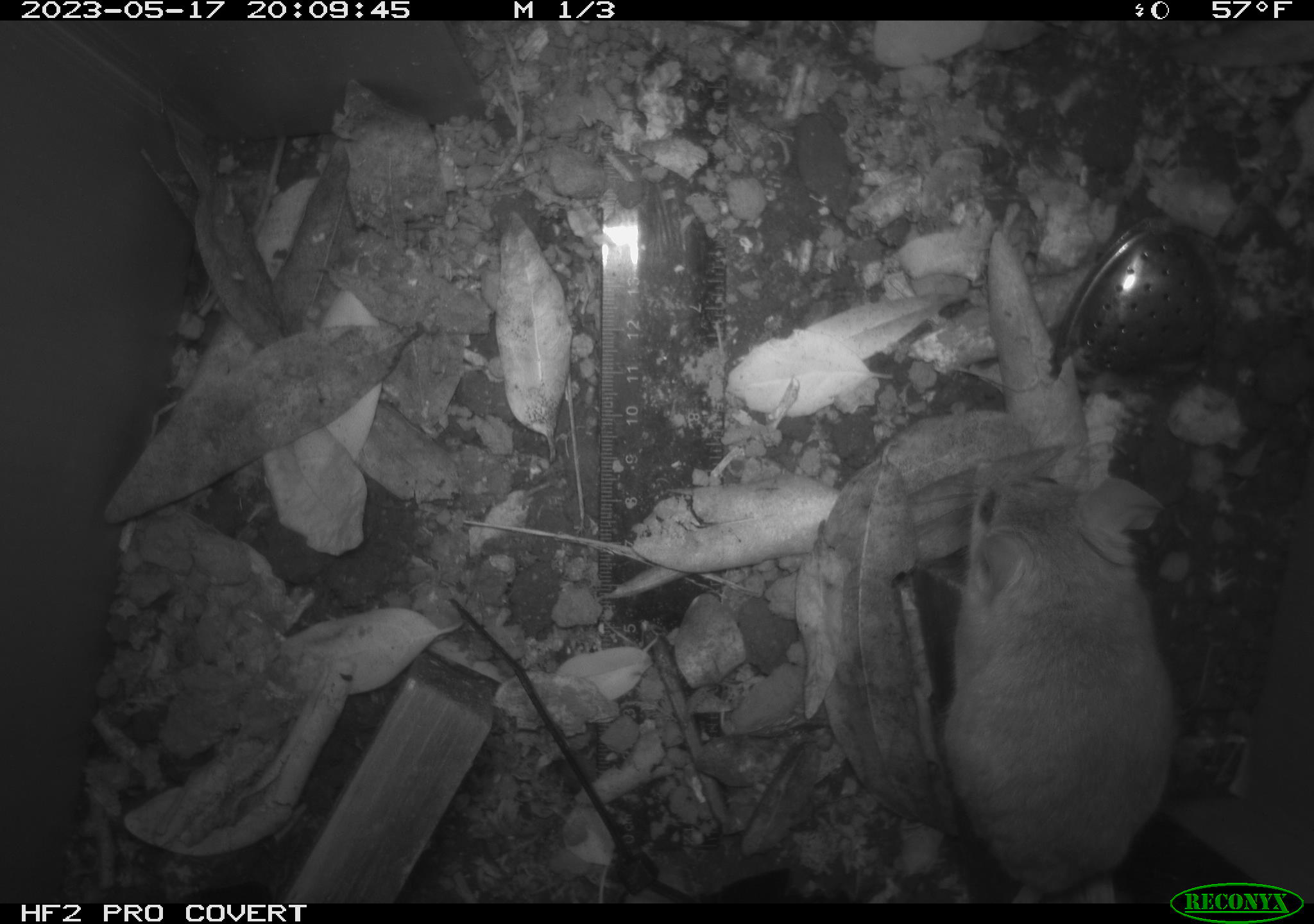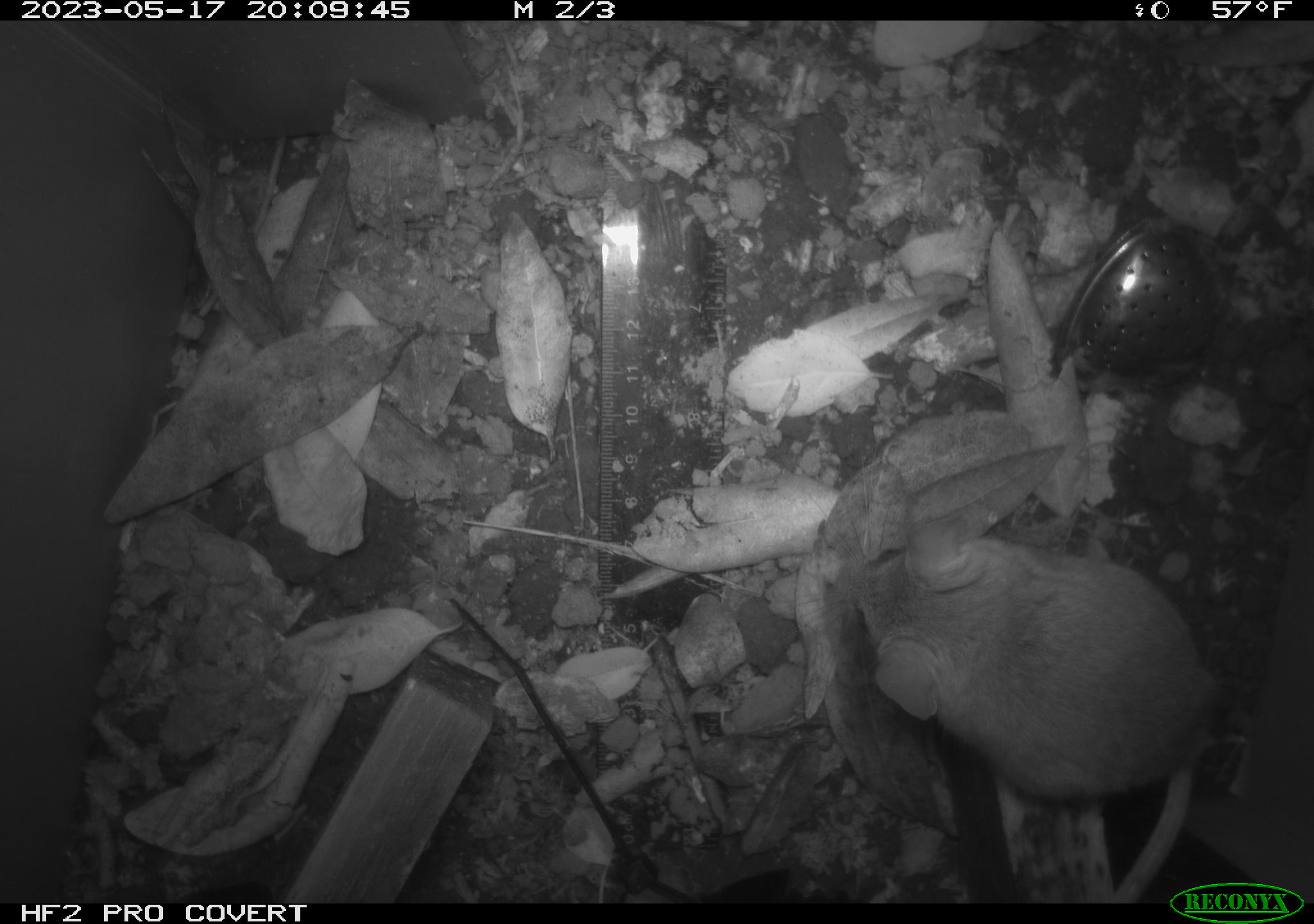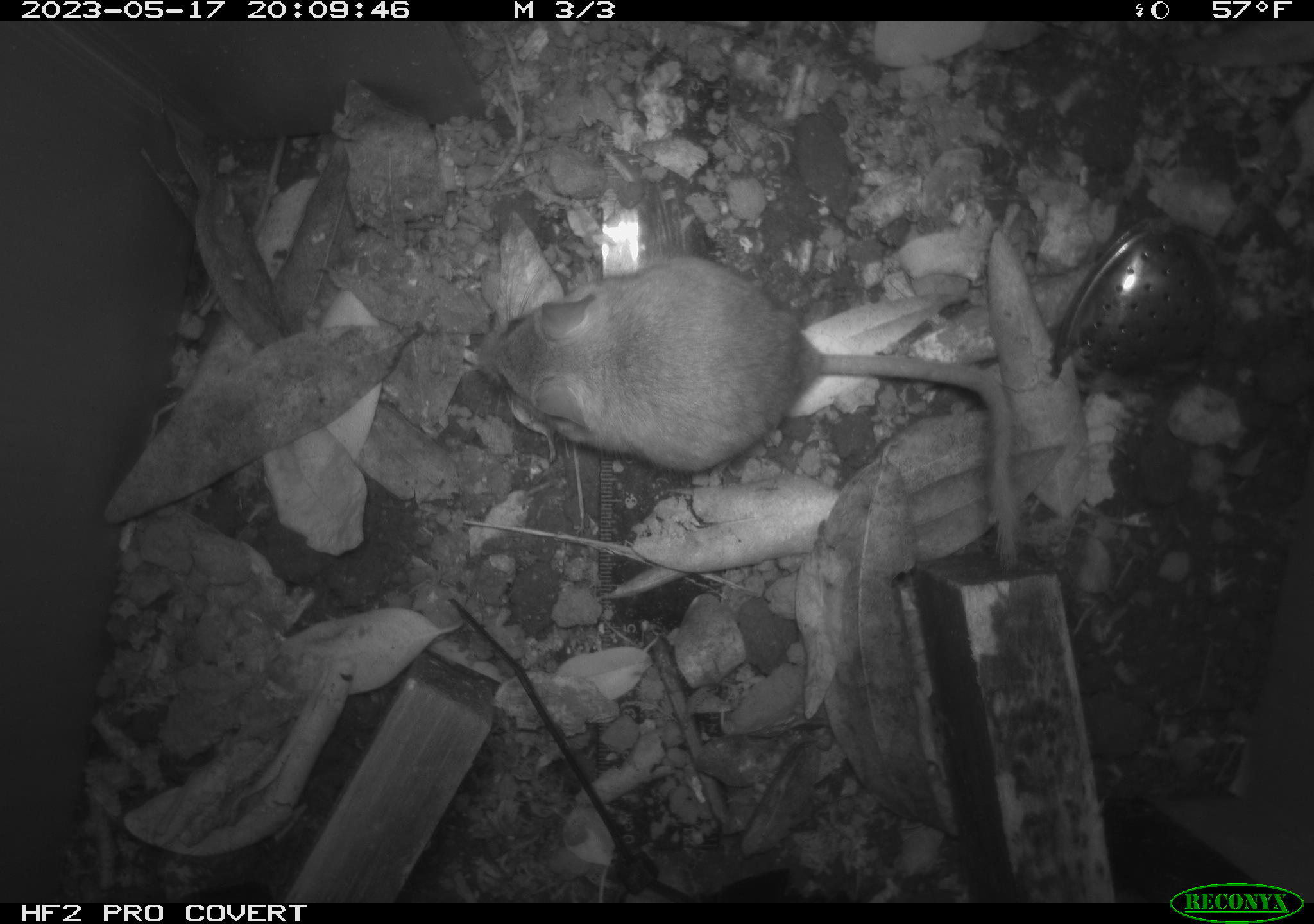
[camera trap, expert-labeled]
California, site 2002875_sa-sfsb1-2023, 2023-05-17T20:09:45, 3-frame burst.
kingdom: Animalia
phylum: Chordata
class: Mammalia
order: Rodentia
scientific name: Rodentia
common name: mouse species